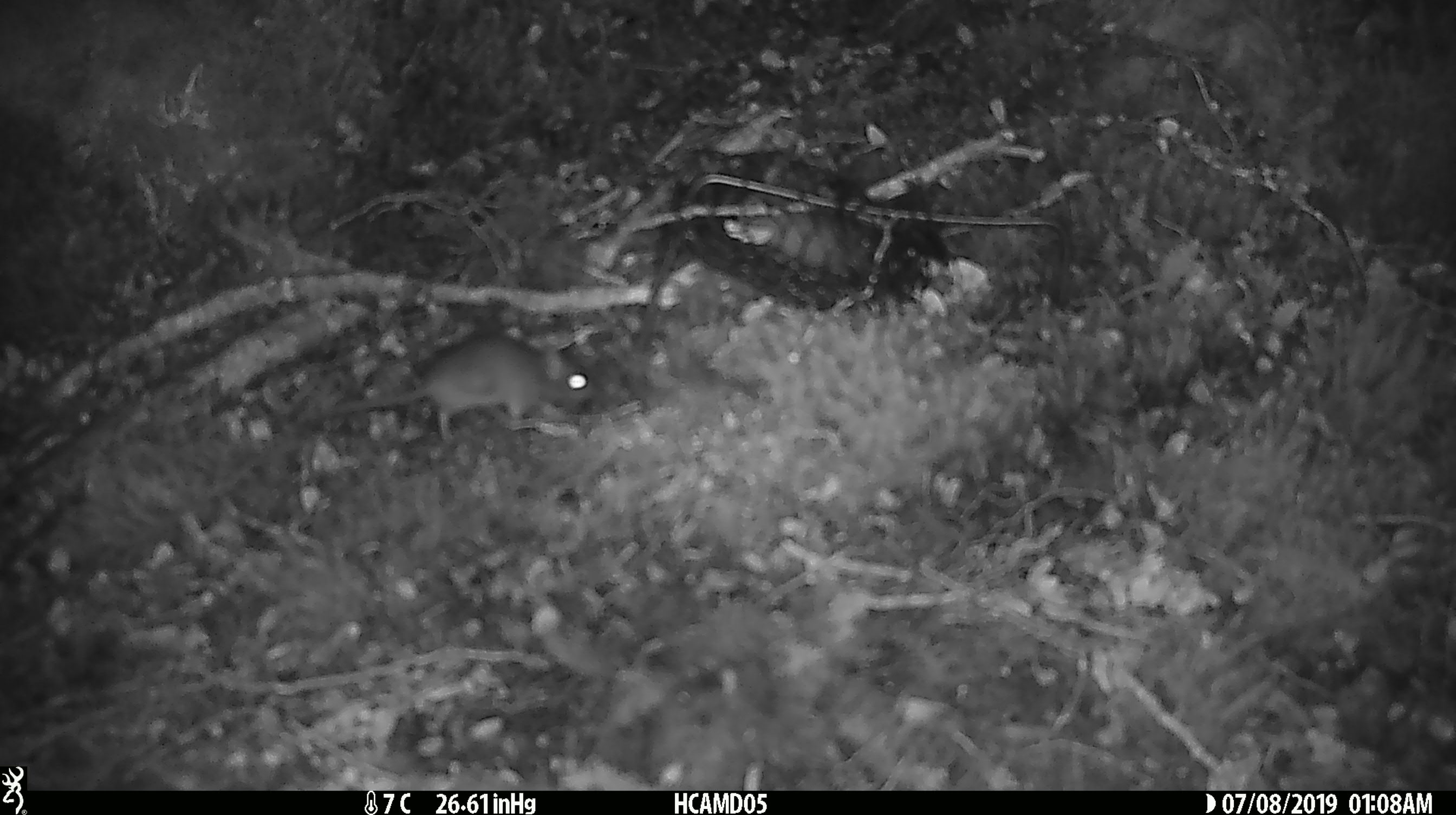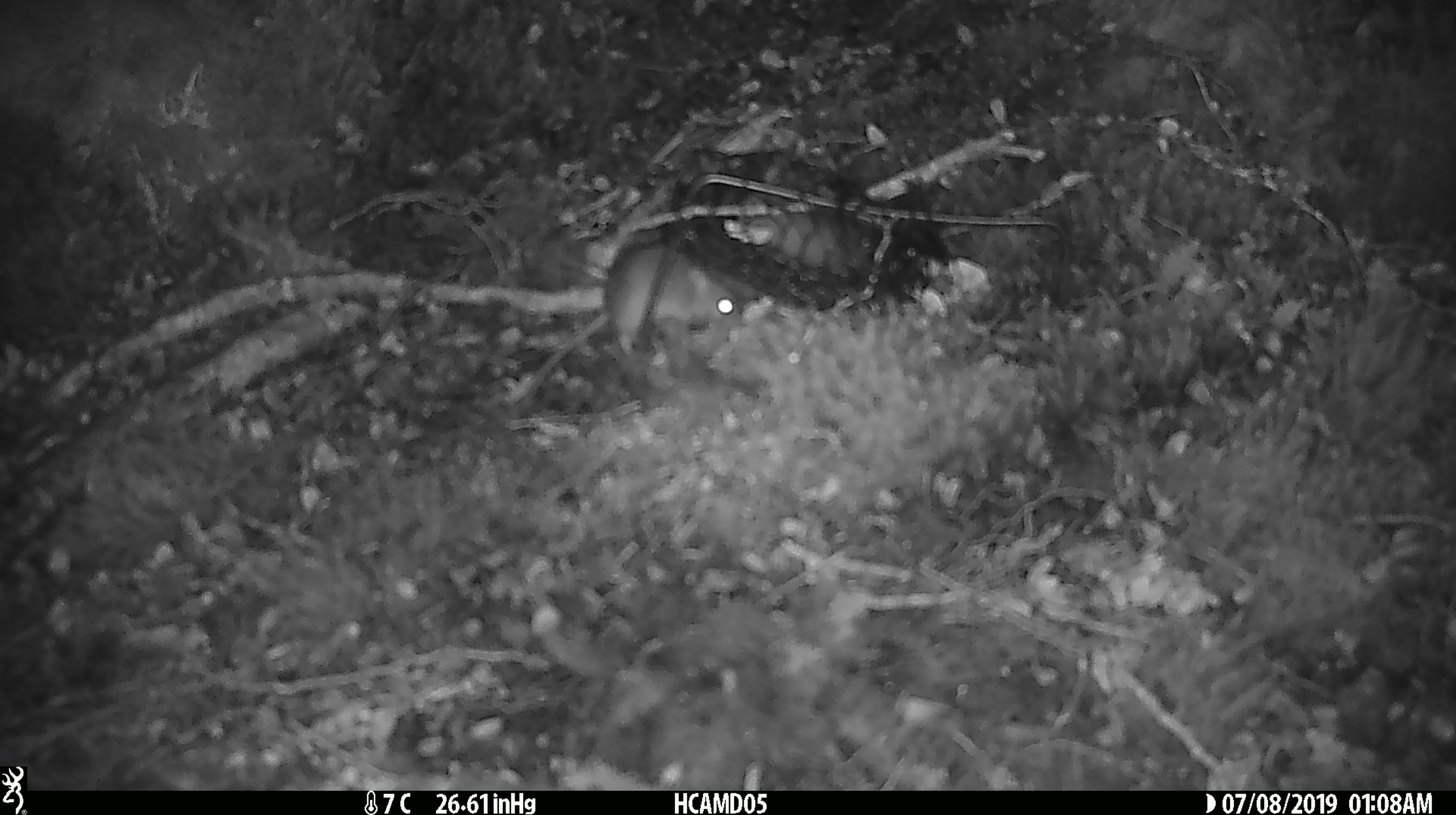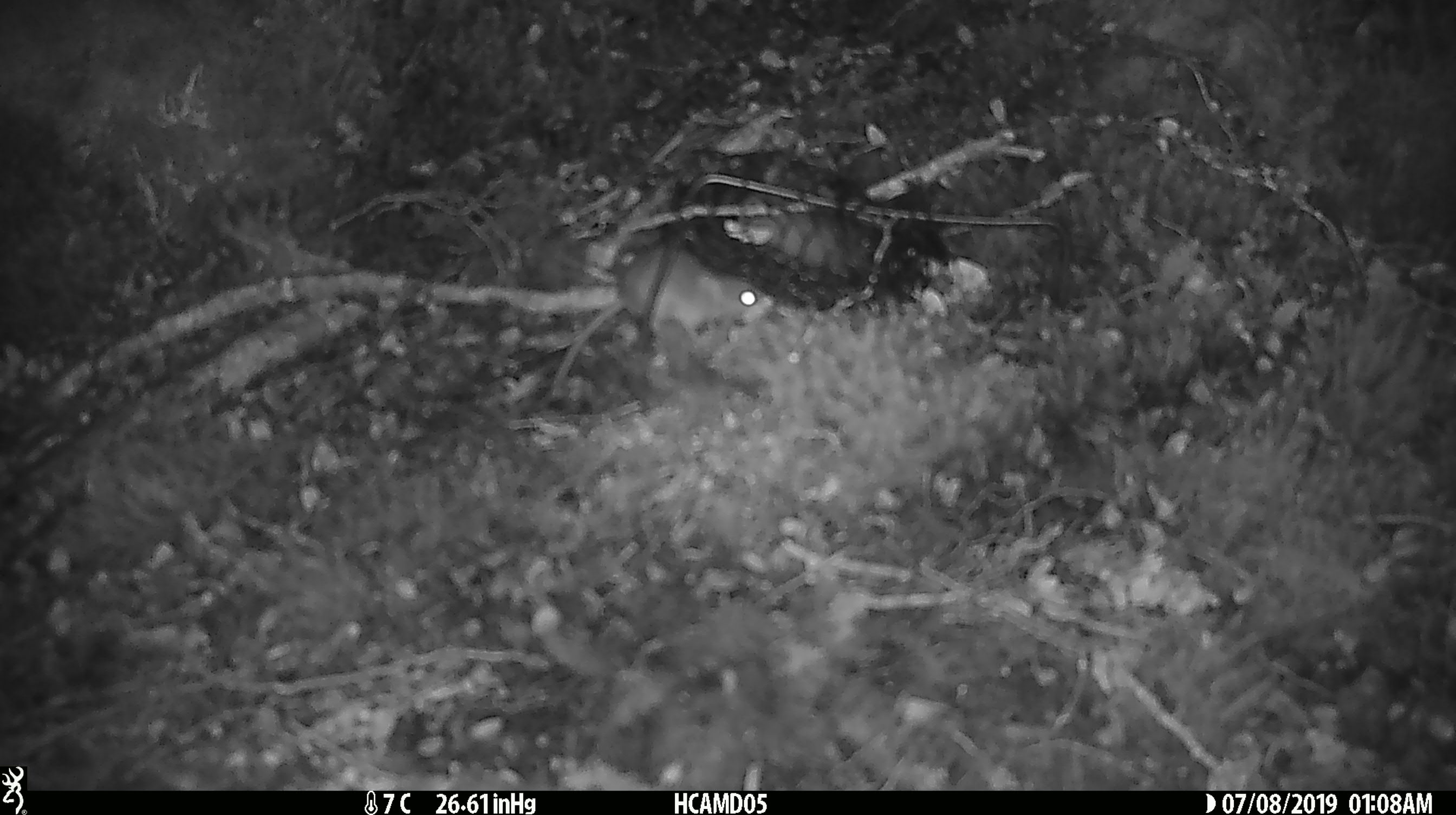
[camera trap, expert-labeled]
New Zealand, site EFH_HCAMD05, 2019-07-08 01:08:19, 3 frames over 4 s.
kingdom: Animalia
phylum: Chordata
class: Mammalia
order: Rodentia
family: Muridae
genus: Mus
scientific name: Mus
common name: mouse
Mouse (Mus).